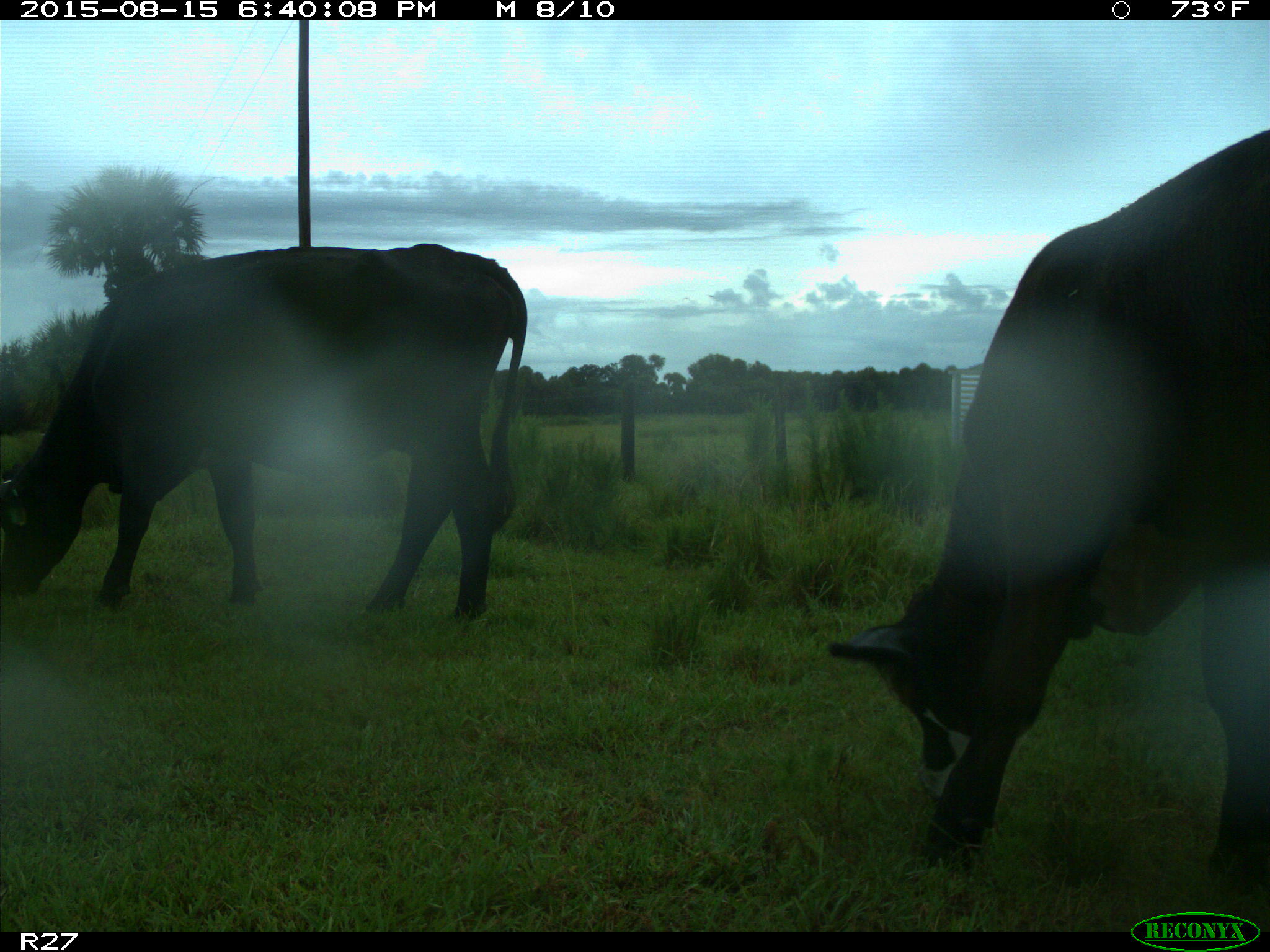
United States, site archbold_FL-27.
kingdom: Animalia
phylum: Chordata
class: Mammalia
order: Artiodactyla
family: Bovidae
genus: Bos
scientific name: Bos taurus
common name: domestic cow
Bos taurus (domestic cow).